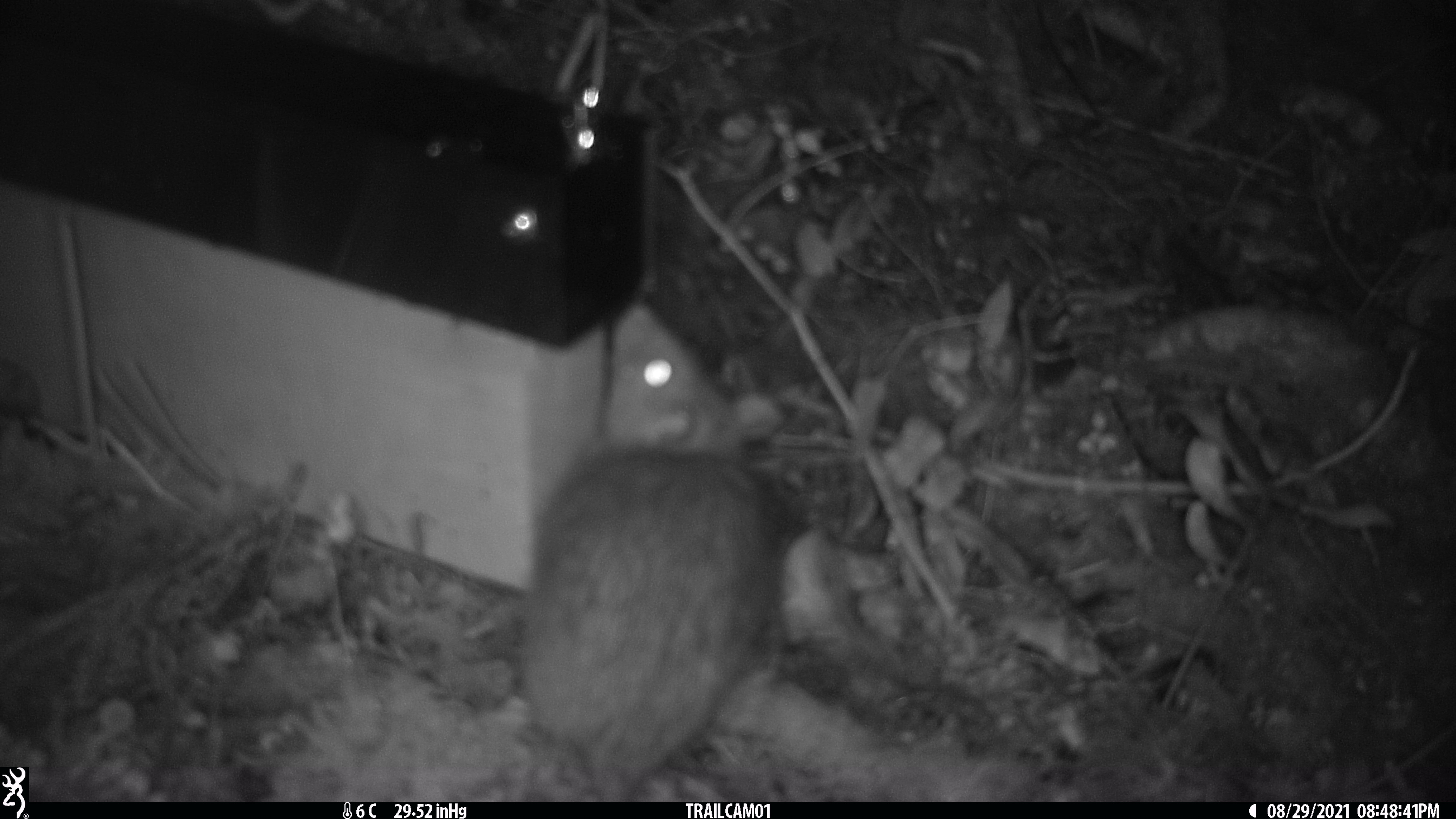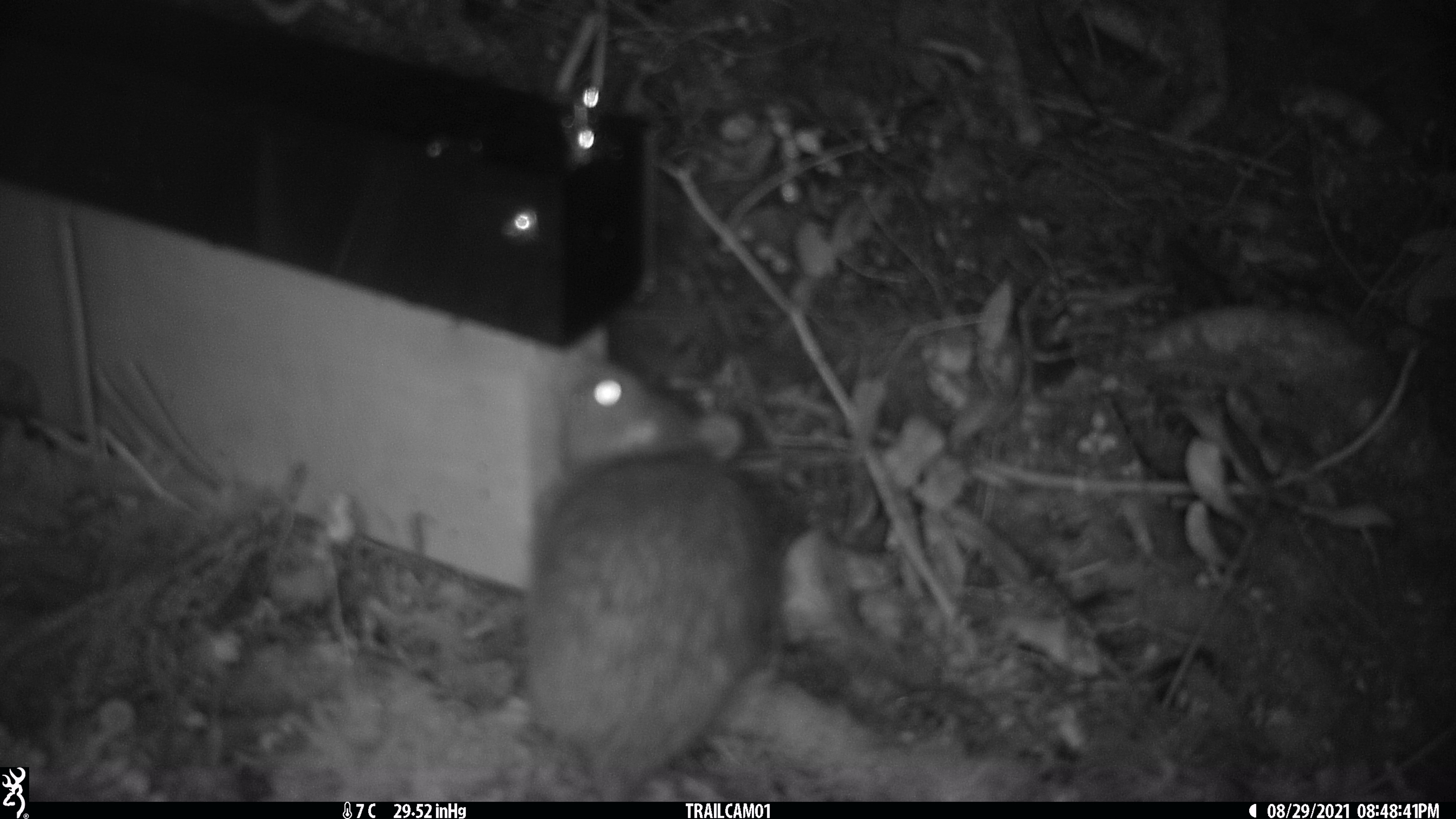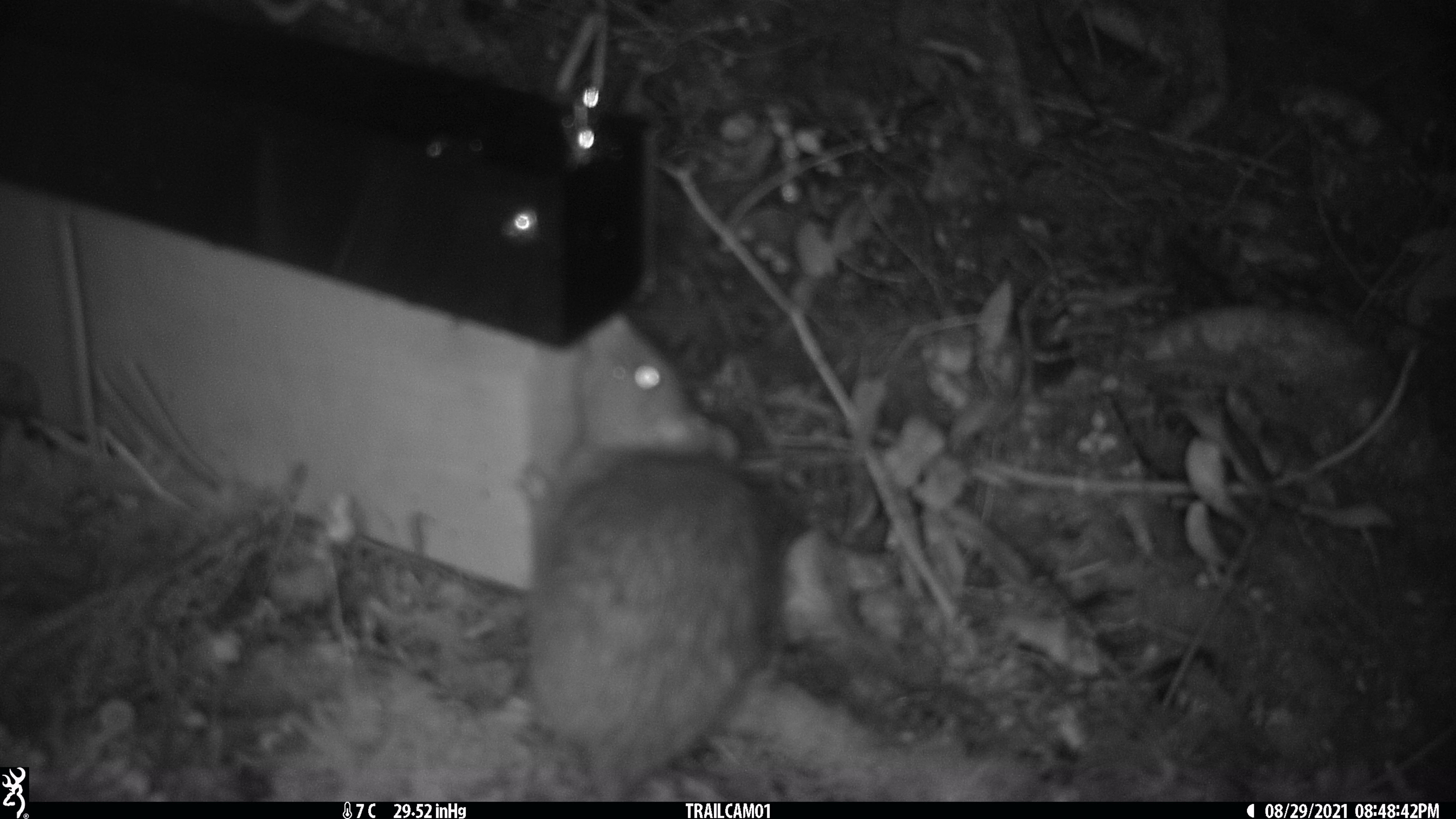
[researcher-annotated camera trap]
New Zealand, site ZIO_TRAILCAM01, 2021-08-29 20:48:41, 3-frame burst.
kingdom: Animalia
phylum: Chordata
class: Mammalia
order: Rodentia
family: Muridae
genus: Rattus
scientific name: Rattus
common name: rat